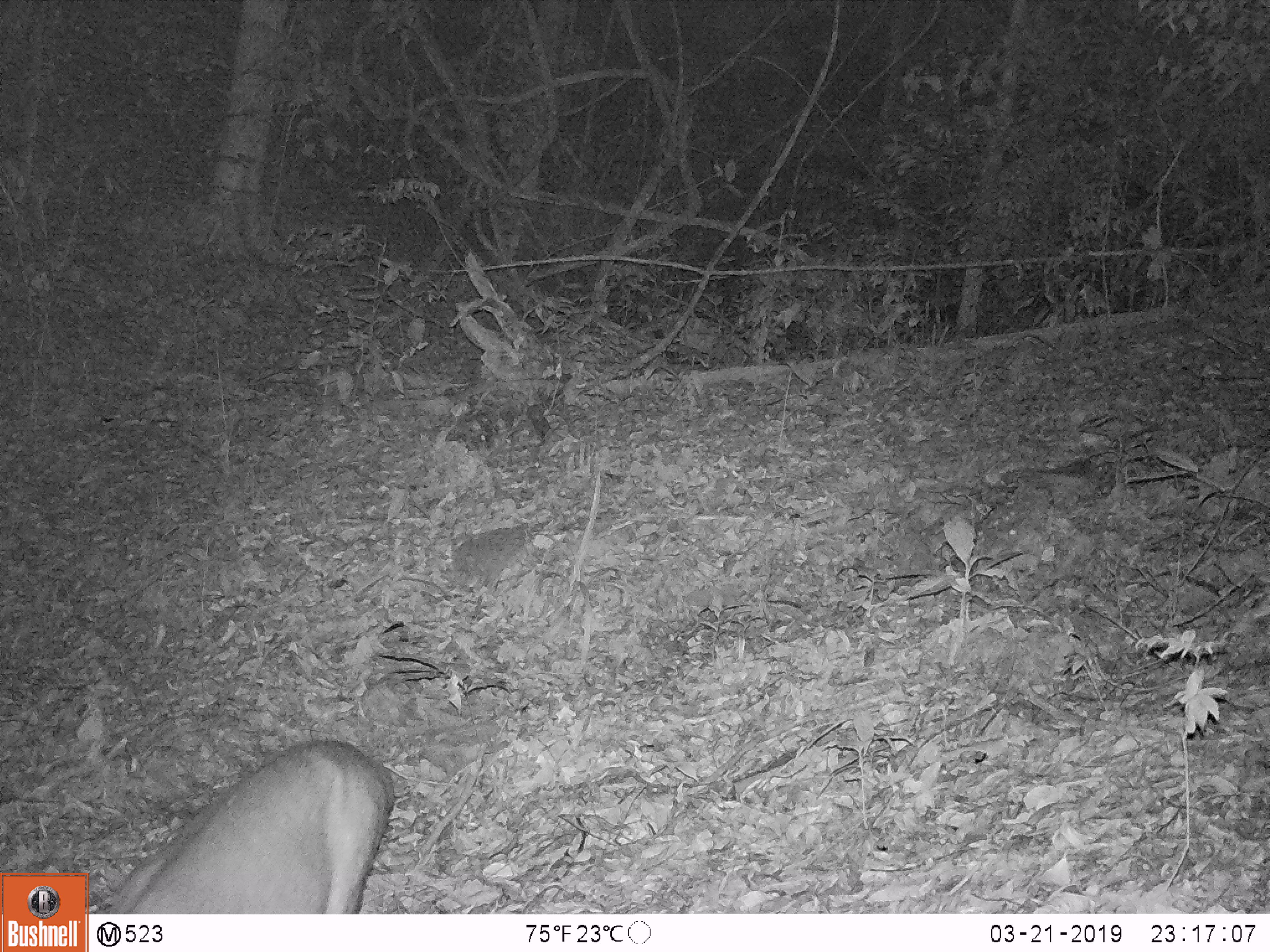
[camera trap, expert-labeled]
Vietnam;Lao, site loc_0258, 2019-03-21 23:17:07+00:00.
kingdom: Animalia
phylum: Chordata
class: Mammalia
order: Artiodactyla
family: Cervidae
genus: Muntiacus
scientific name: Muntiacus rooseveltorum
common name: roosevelt's muntjac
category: roosevelts muntjac group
Roosevelts muntjac group (roosevelt's muntjac) (Muntiacus rooseveltorum). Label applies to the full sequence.